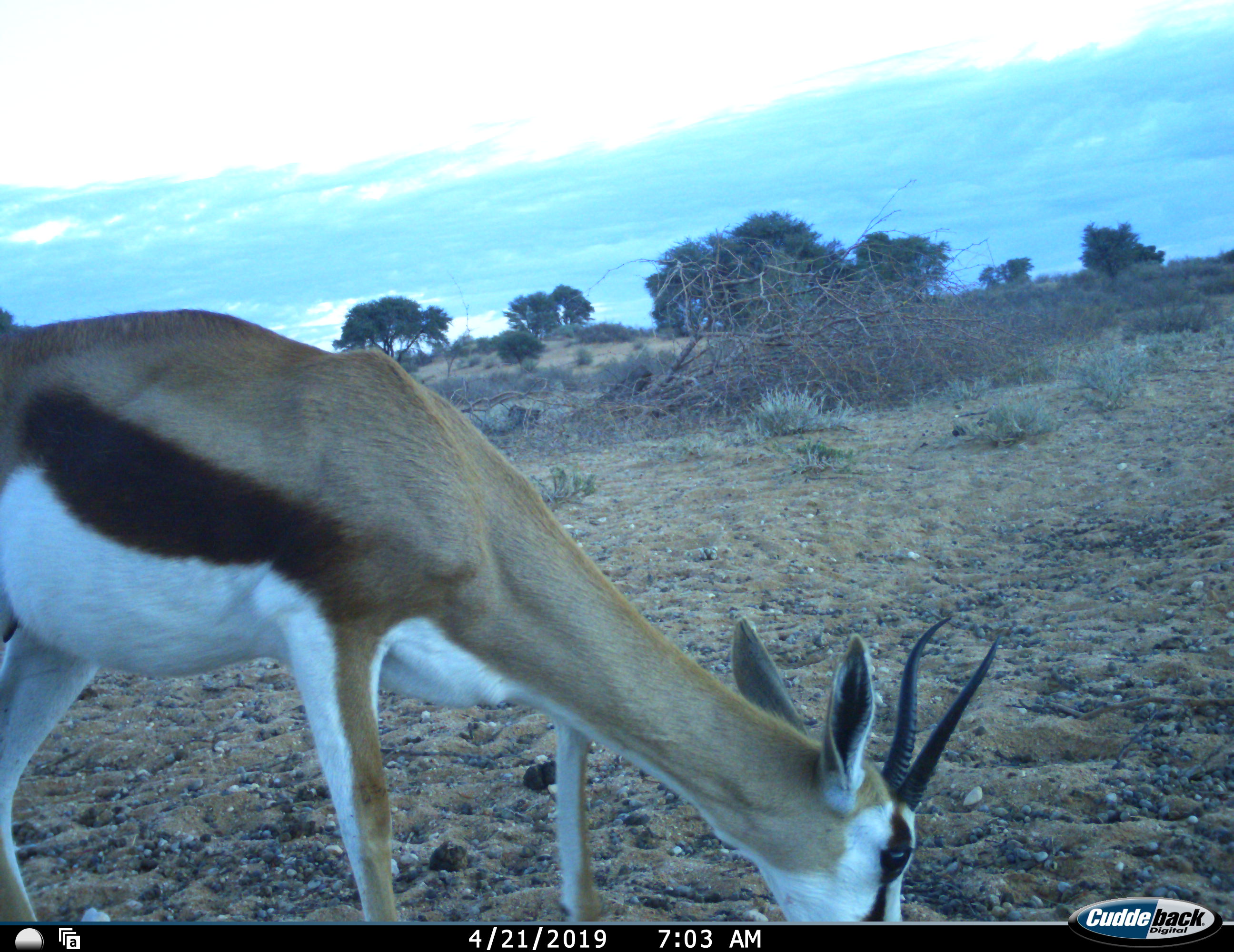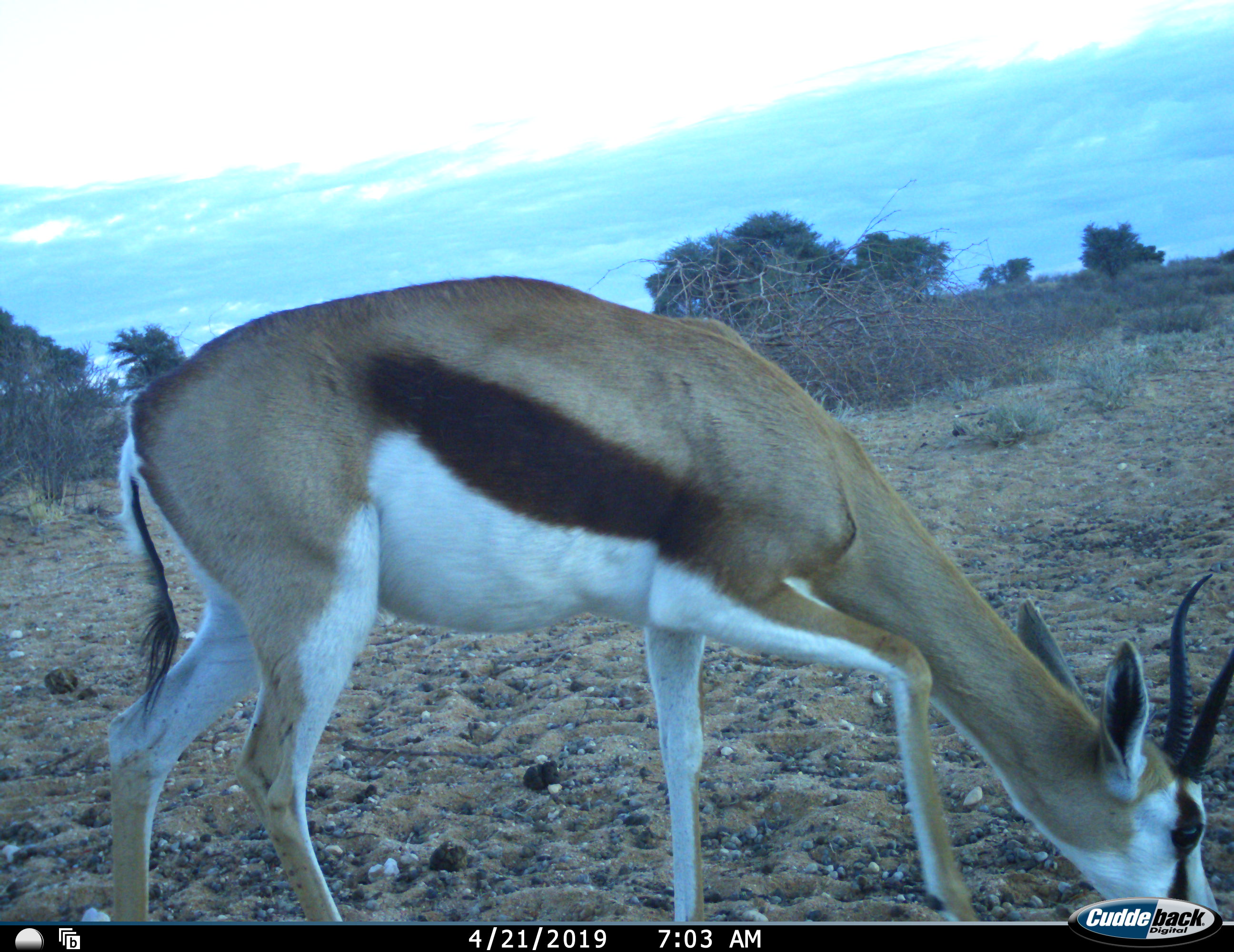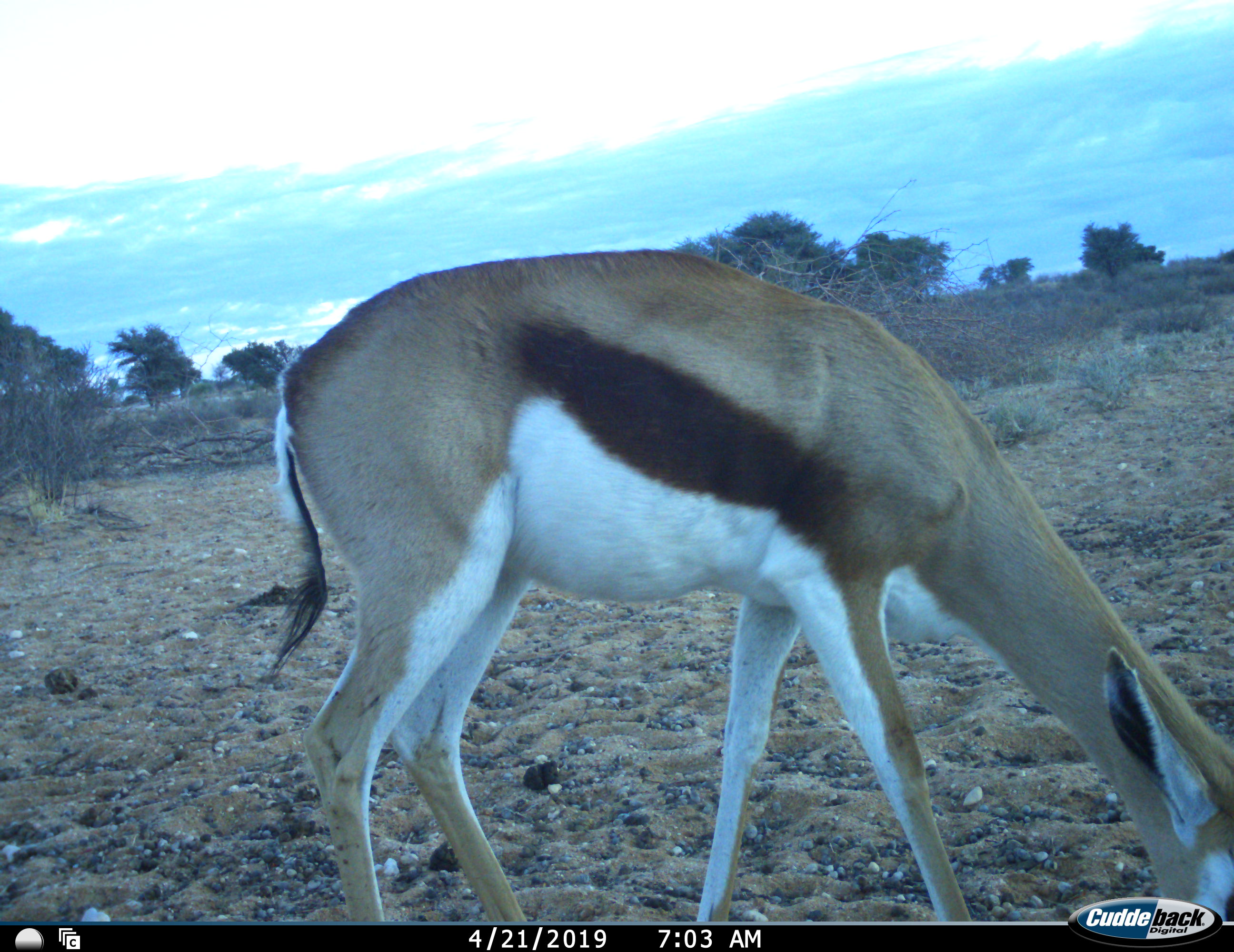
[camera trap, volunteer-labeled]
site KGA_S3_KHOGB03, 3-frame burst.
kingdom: Animalia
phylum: Chordata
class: Mammalia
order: Artiodactyla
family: Bovidae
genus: Antidorcas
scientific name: Antidorcas marsupialis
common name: springbok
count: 1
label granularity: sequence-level